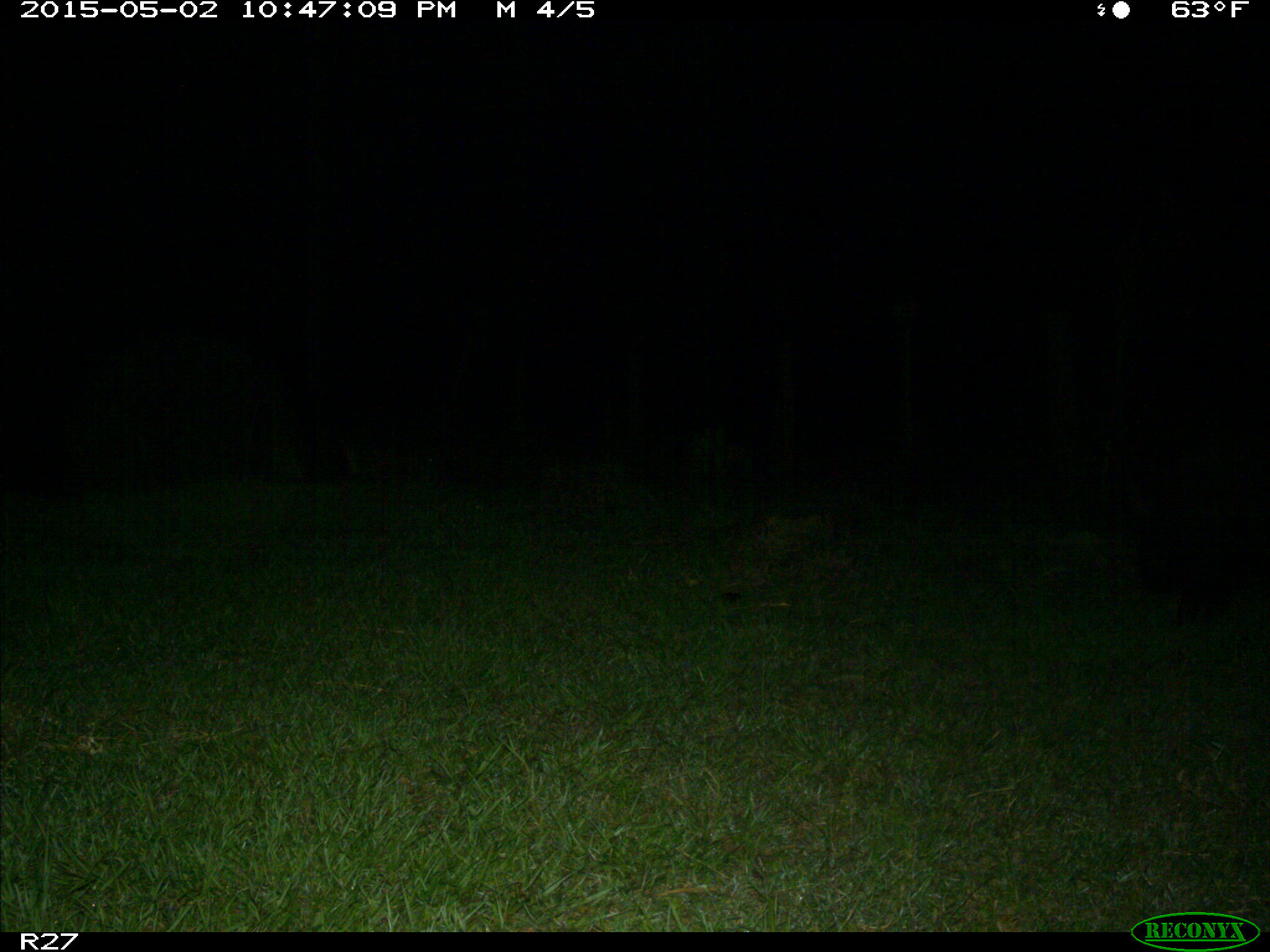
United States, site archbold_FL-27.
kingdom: Animalia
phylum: Chordata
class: Mammalia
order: Artiodactyla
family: Suidae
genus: Sus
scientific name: Sus scrofa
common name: wild boar